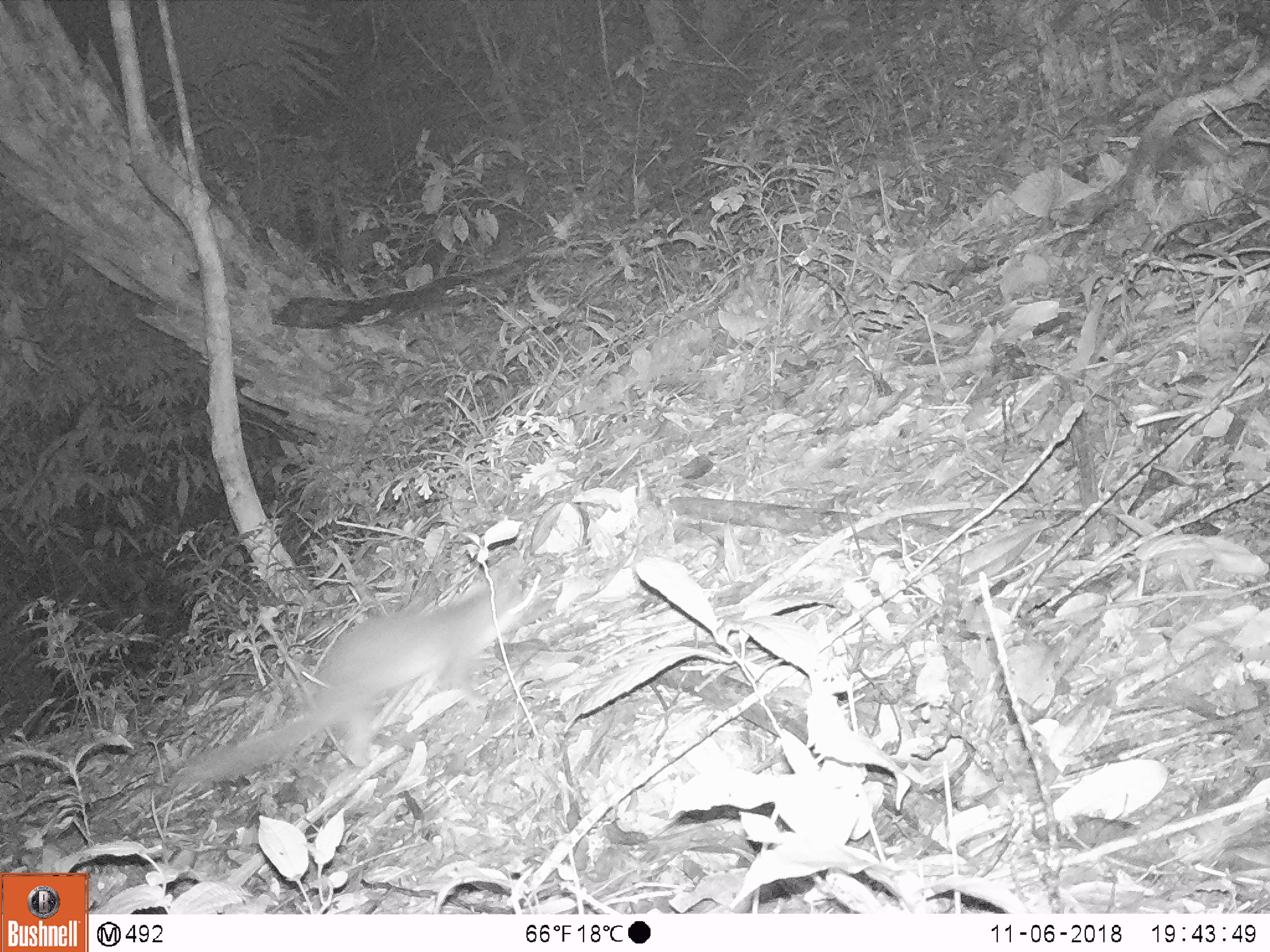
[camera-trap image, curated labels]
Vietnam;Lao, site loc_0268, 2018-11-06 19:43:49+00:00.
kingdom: Animalia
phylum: Chordata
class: Mammalia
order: Carnivora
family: Mustelidae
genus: Melogale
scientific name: Melogale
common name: ferret badger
Ferret badger (Melogale). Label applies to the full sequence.